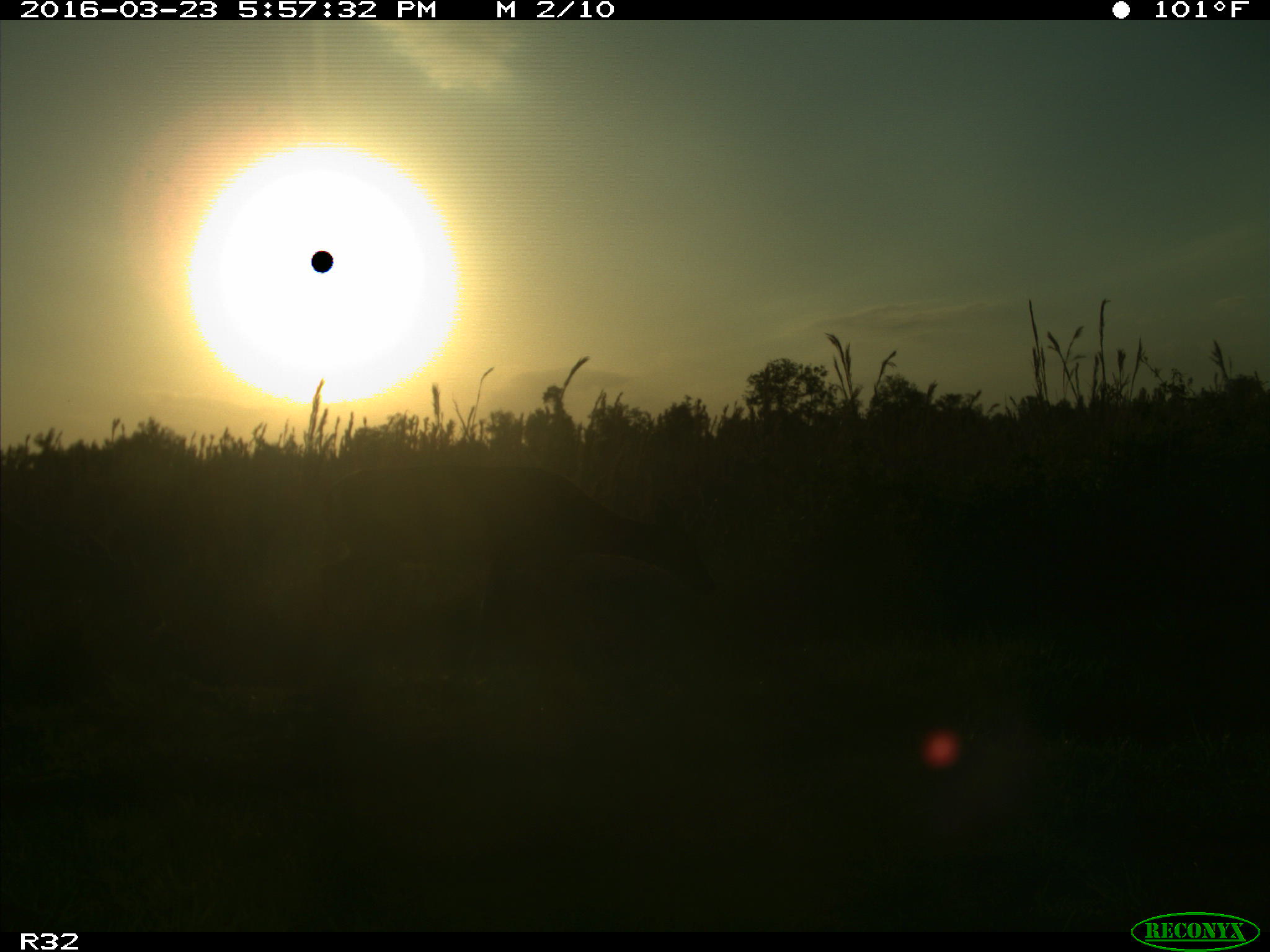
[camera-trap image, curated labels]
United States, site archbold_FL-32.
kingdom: Animalia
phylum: Chordata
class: Mammalia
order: Artiodactyla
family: Cervidae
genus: Odocoileus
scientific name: Odocoileus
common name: deer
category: unidentified deer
Unidentified deer (deer) (Odocoileus).